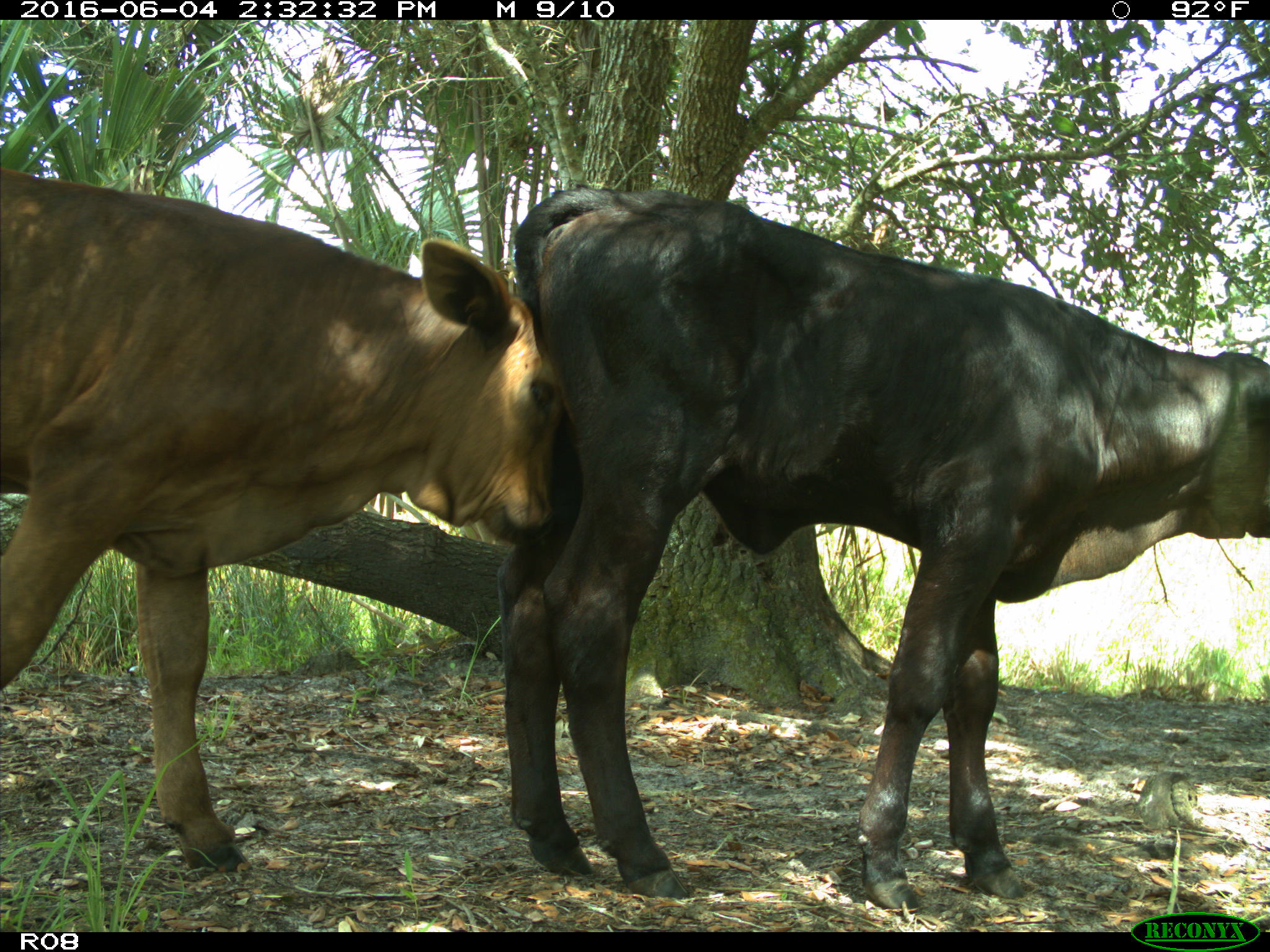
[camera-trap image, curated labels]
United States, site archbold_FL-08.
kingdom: Animalia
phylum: Chordata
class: Mammalia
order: Artiodactyla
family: Bovidae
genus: Bos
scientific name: Bos taurus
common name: domestic cow